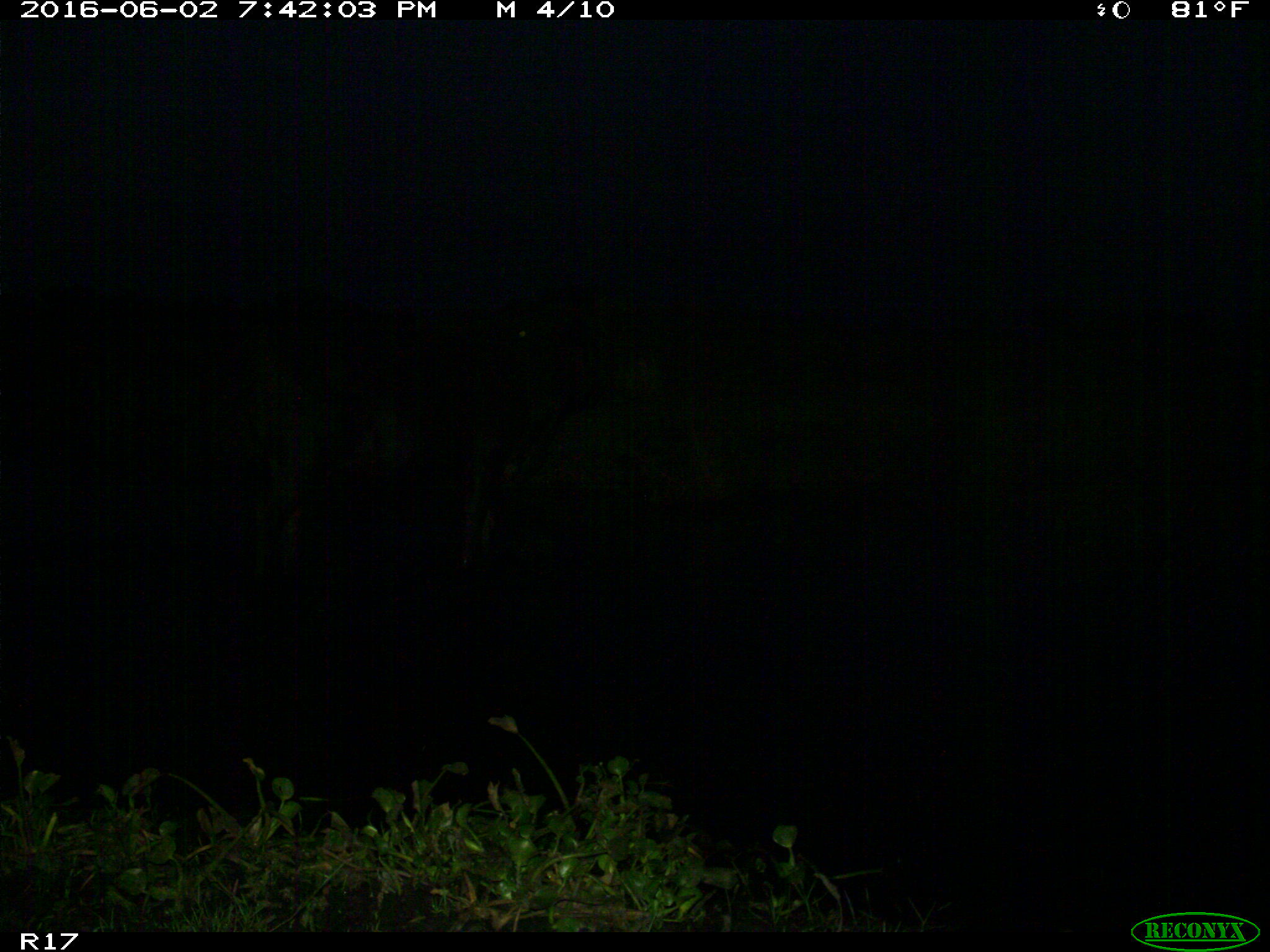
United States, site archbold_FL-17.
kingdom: Animalia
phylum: Chordata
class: Mammalia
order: Artiodactyla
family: Bovidae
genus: Bos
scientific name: Bos taurus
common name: domestic cow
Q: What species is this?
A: Bos taurus (domestic cow).